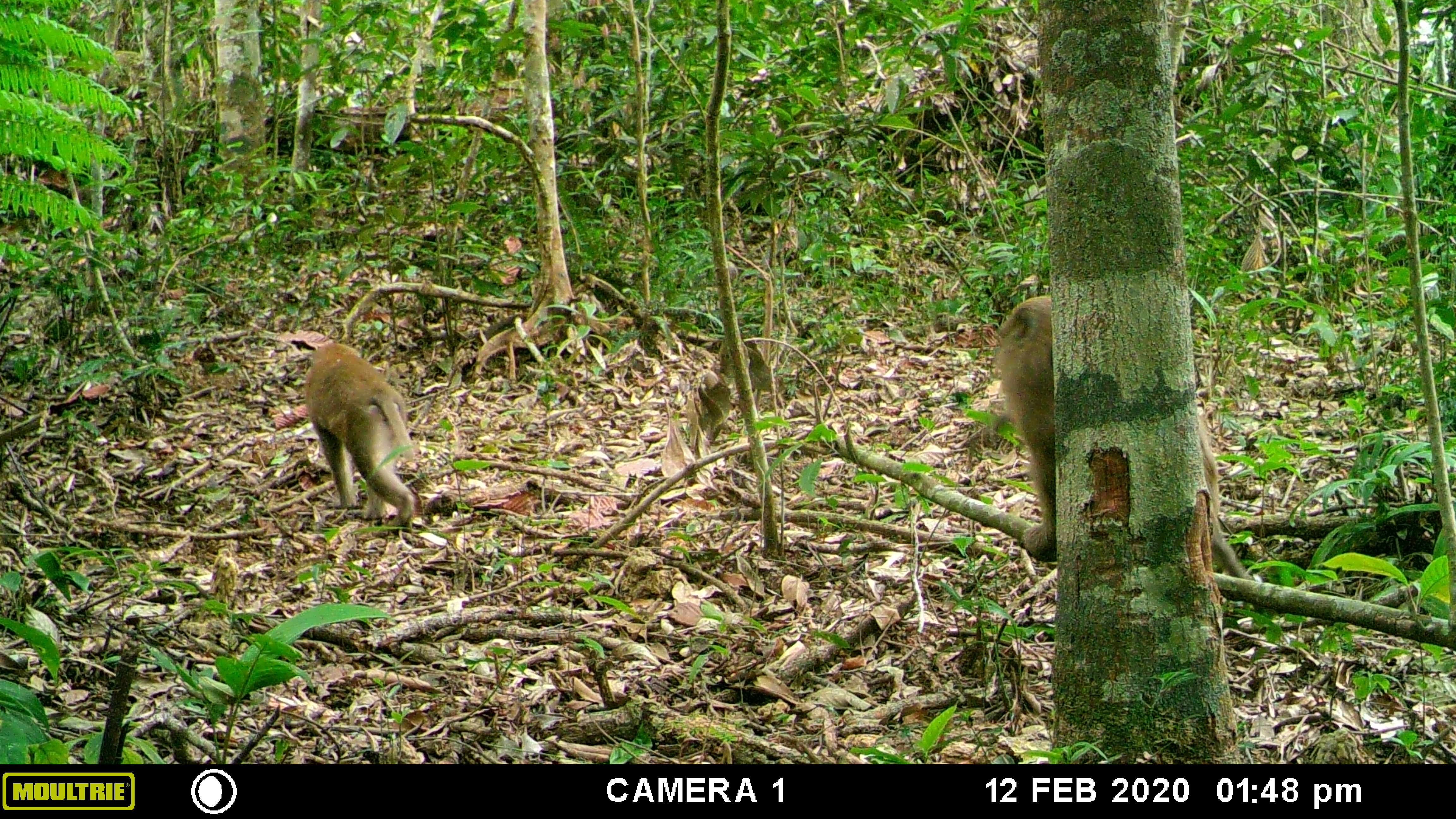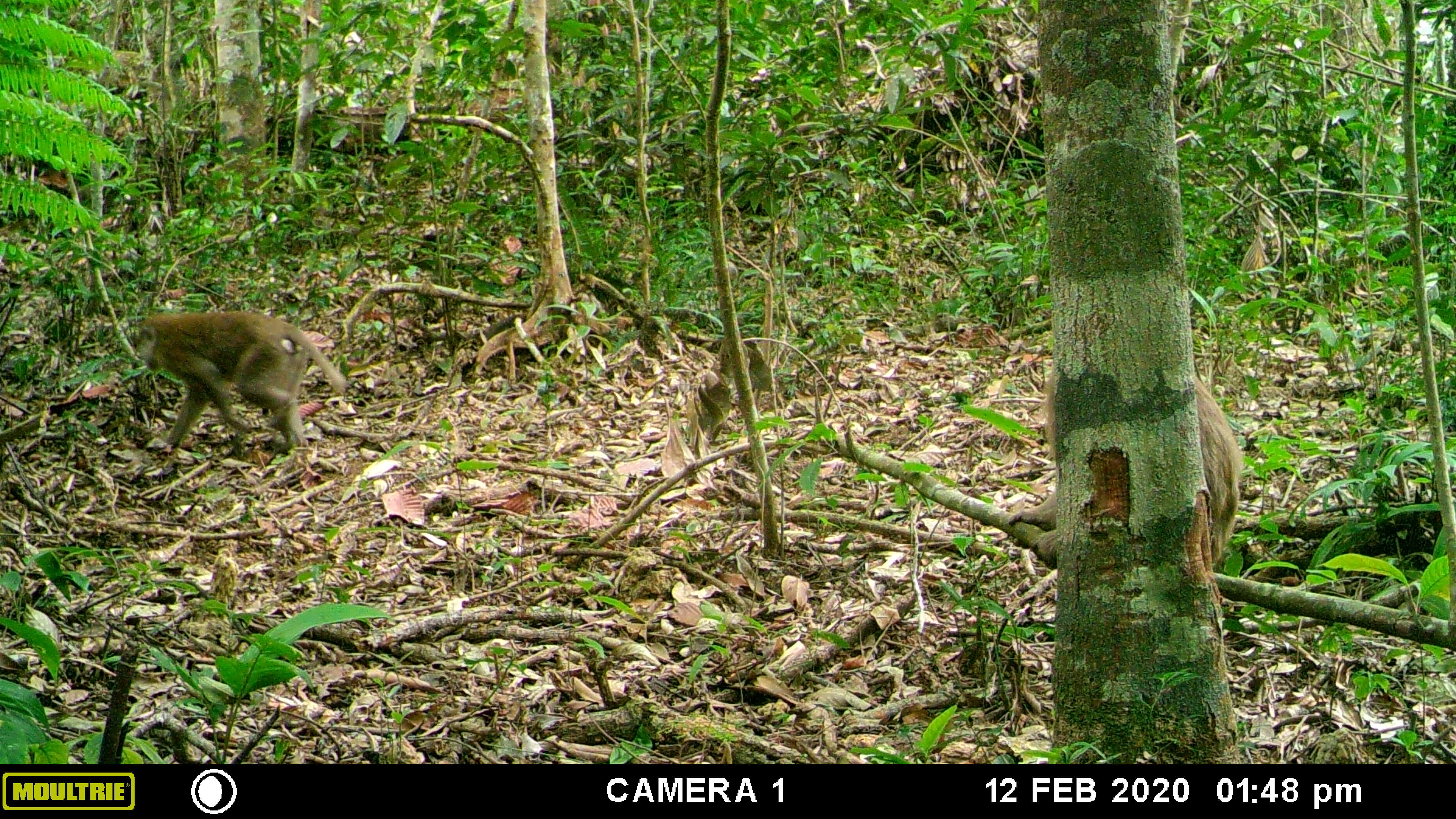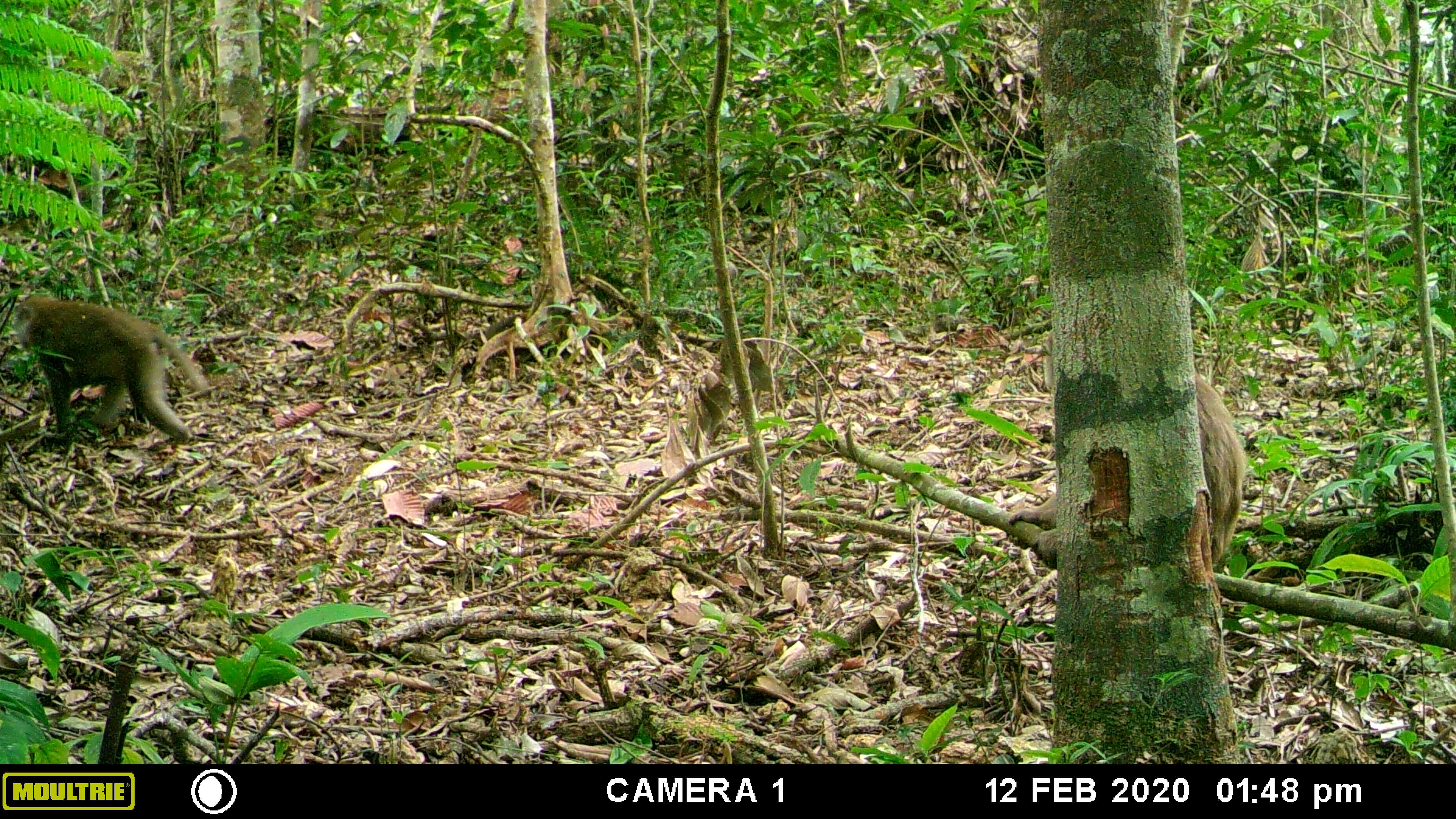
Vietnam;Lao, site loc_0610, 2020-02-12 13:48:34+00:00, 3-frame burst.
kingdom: Animalia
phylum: Chordata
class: Mammalia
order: Primates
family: Cercopithecidae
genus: Macaca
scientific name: Macaca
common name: macaques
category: assam or rhesus macaque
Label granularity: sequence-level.